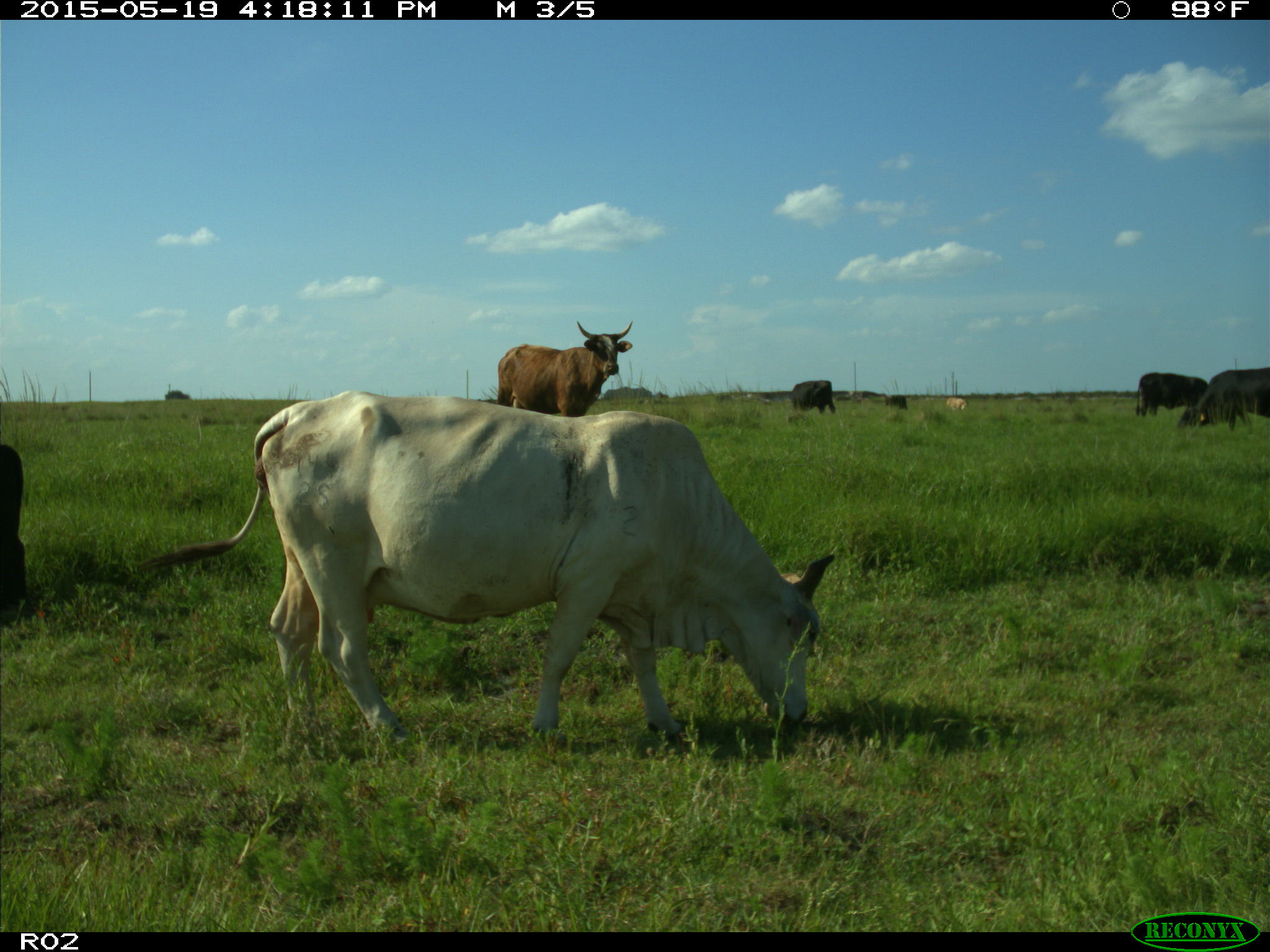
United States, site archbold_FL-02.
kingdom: Animalia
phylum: Chordata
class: Mammalia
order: Artiodactyla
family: Bovidae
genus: Bos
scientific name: Bos taurus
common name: domestic cow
Bos taurus (domestic cow).